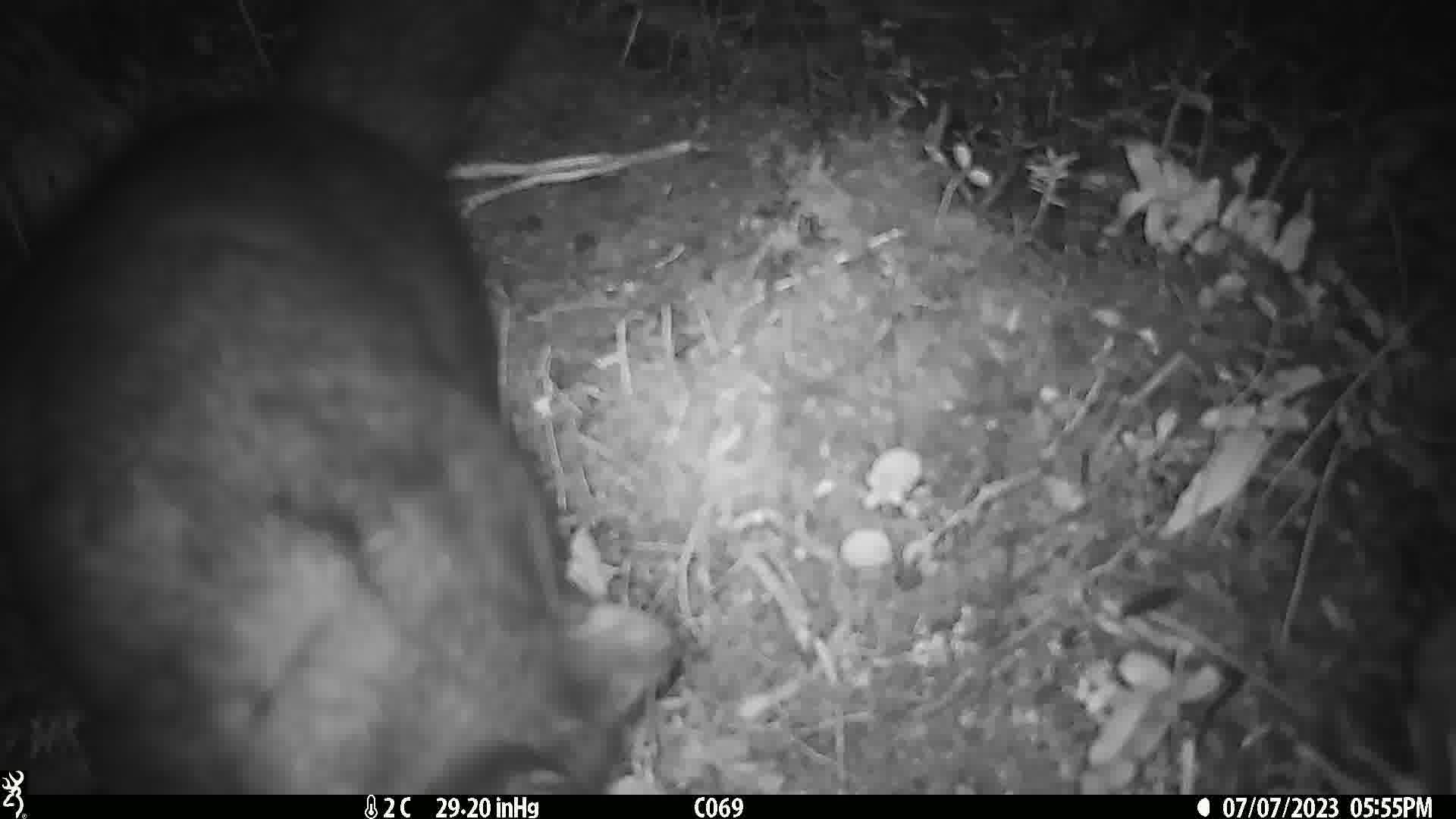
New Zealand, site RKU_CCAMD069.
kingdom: Animalia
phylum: Chordata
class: Mammalia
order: Diprotodontia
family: Phalangeridae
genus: Trichosurus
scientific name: Trichosurus vulpecula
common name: common brushtail possum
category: possum